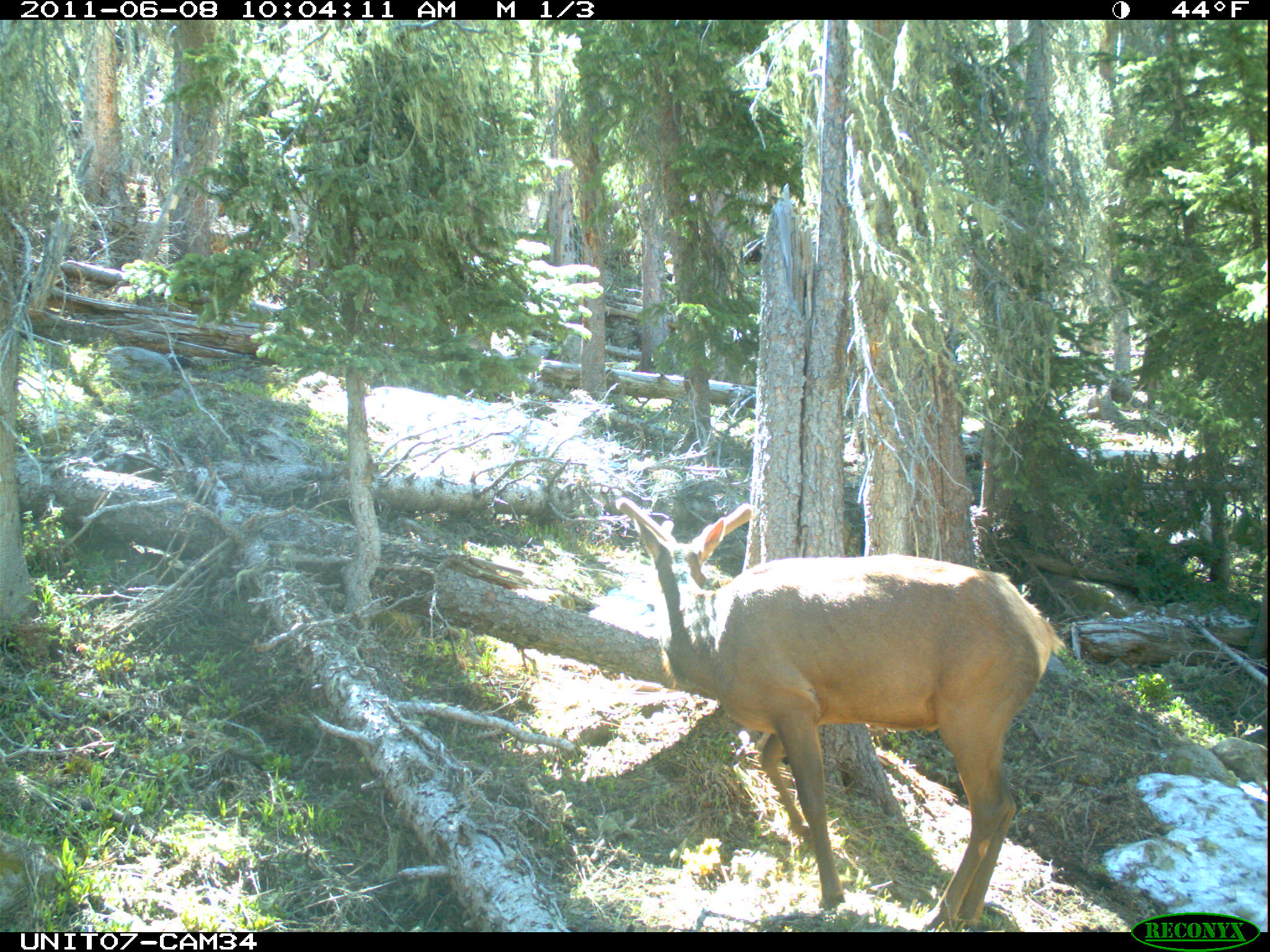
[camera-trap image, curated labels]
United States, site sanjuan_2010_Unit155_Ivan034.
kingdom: Animalia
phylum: Chordata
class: Mammalia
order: Artiodactyla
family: Cervidae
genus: Cervus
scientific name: Cervus elaphus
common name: red deer